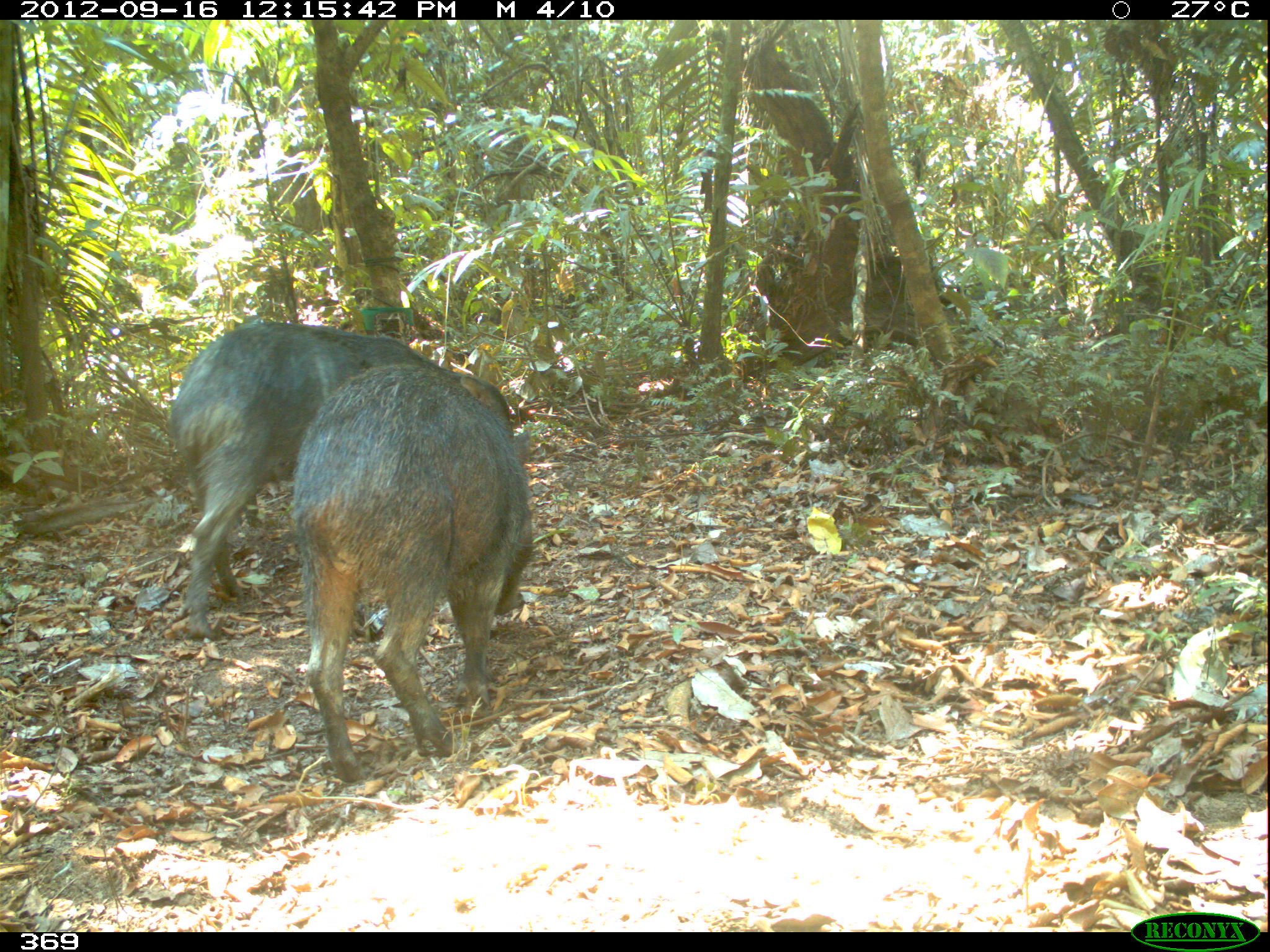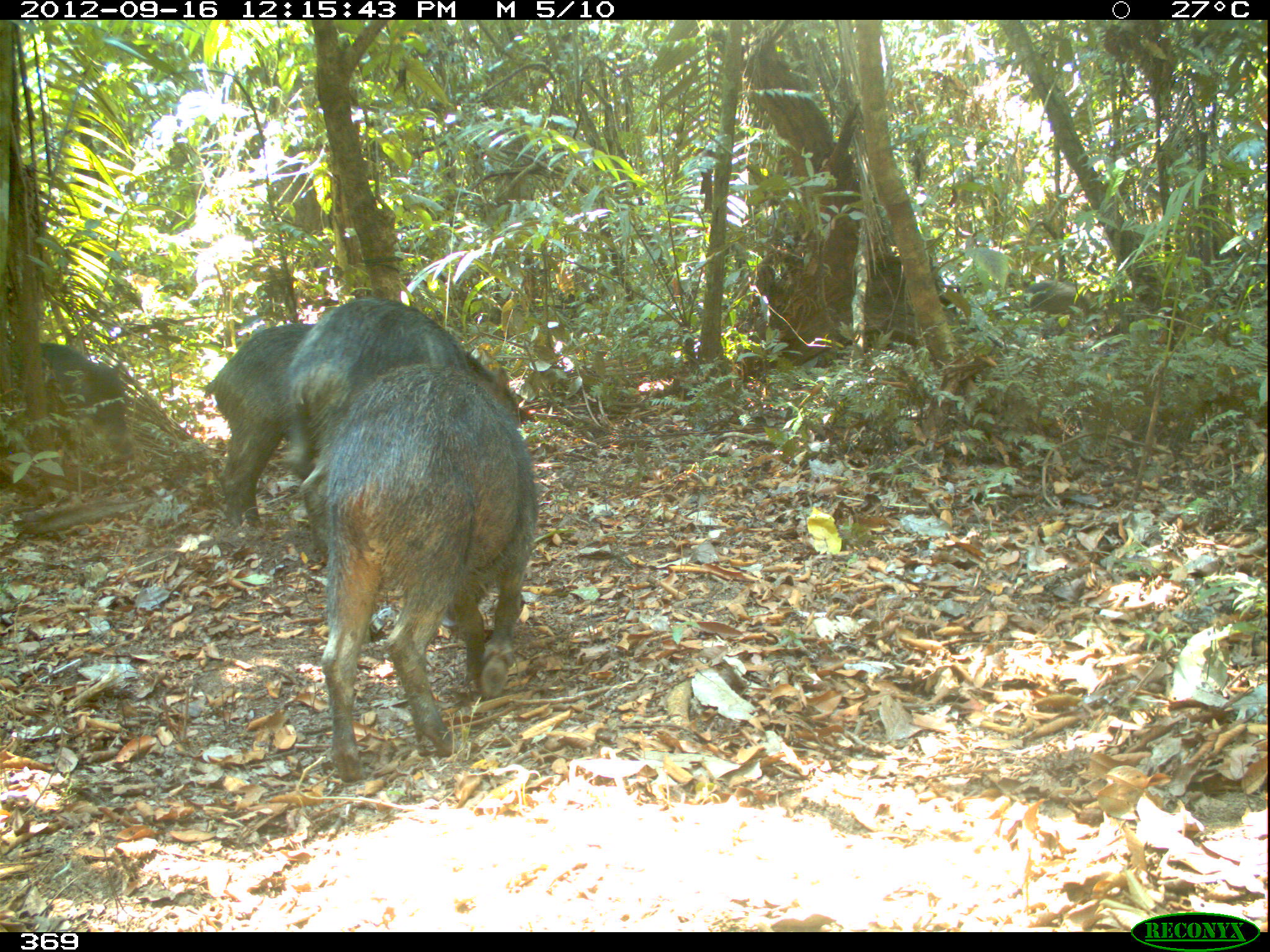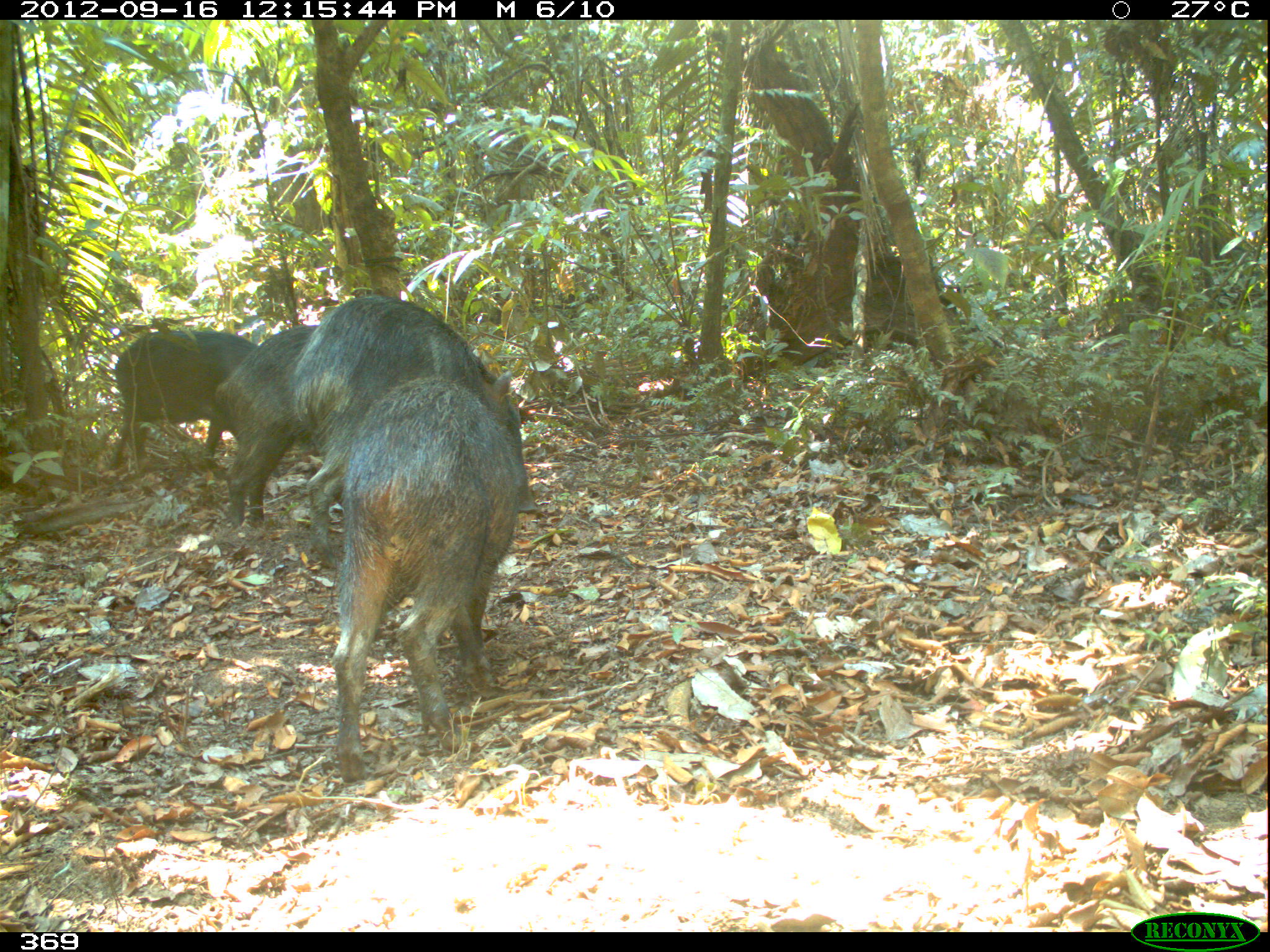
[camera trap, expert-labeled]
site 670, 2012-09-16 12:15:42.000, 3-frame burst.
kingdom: Animalia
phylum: Chordata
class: Mammalia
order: Artiodactyla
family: Tayassuidae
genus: Tayassu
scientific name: Tayassu pecari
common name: white-lipped peccary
Tayassu pecari (white-lipped peccary).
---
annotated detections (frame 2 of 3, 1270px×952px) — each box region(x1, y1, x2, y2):
tayassu pecari: region(320, 361, 539, 784); region(284, 295, 497, 485); region(204, 322, 319, 530); region(38, 342, 140, 460); region(1023, 280, 1092, 325)